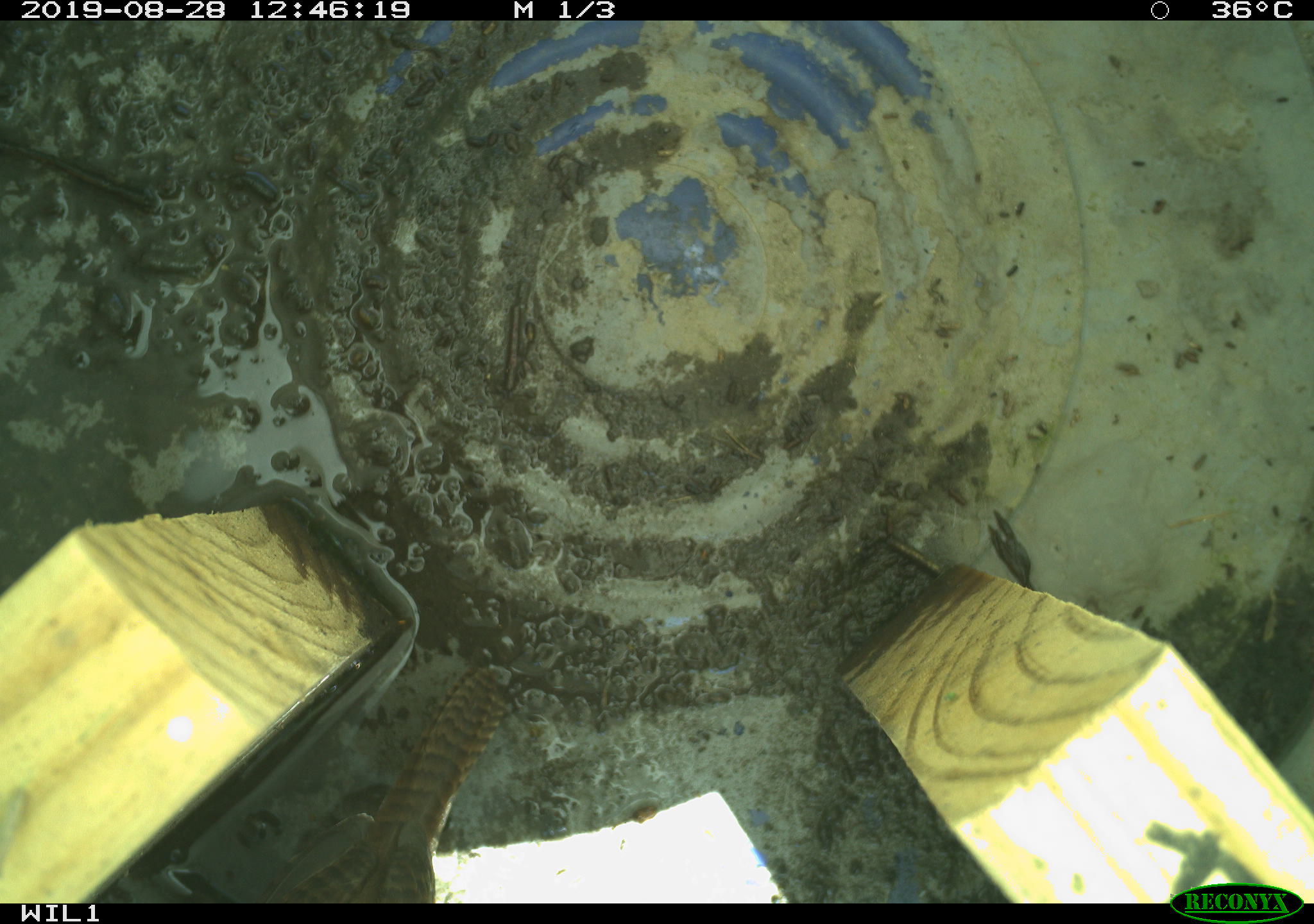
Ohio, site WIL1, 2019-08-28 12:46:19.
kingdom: Animalia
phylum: Chordata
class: Aves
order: Passeriformes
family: Troglodytidae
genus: Troglodytes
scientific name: Troglodytes aedon aedon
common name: northern house wren